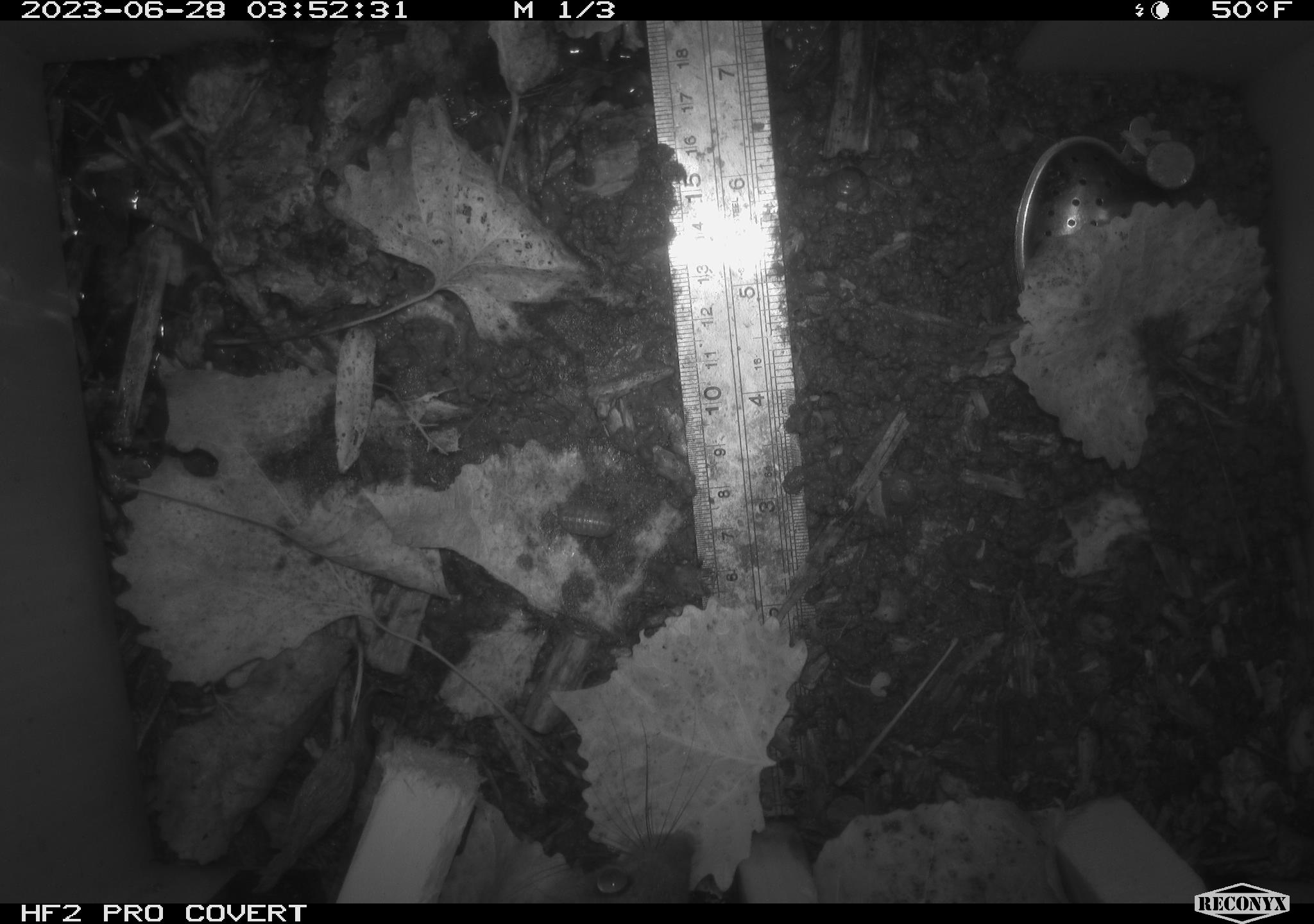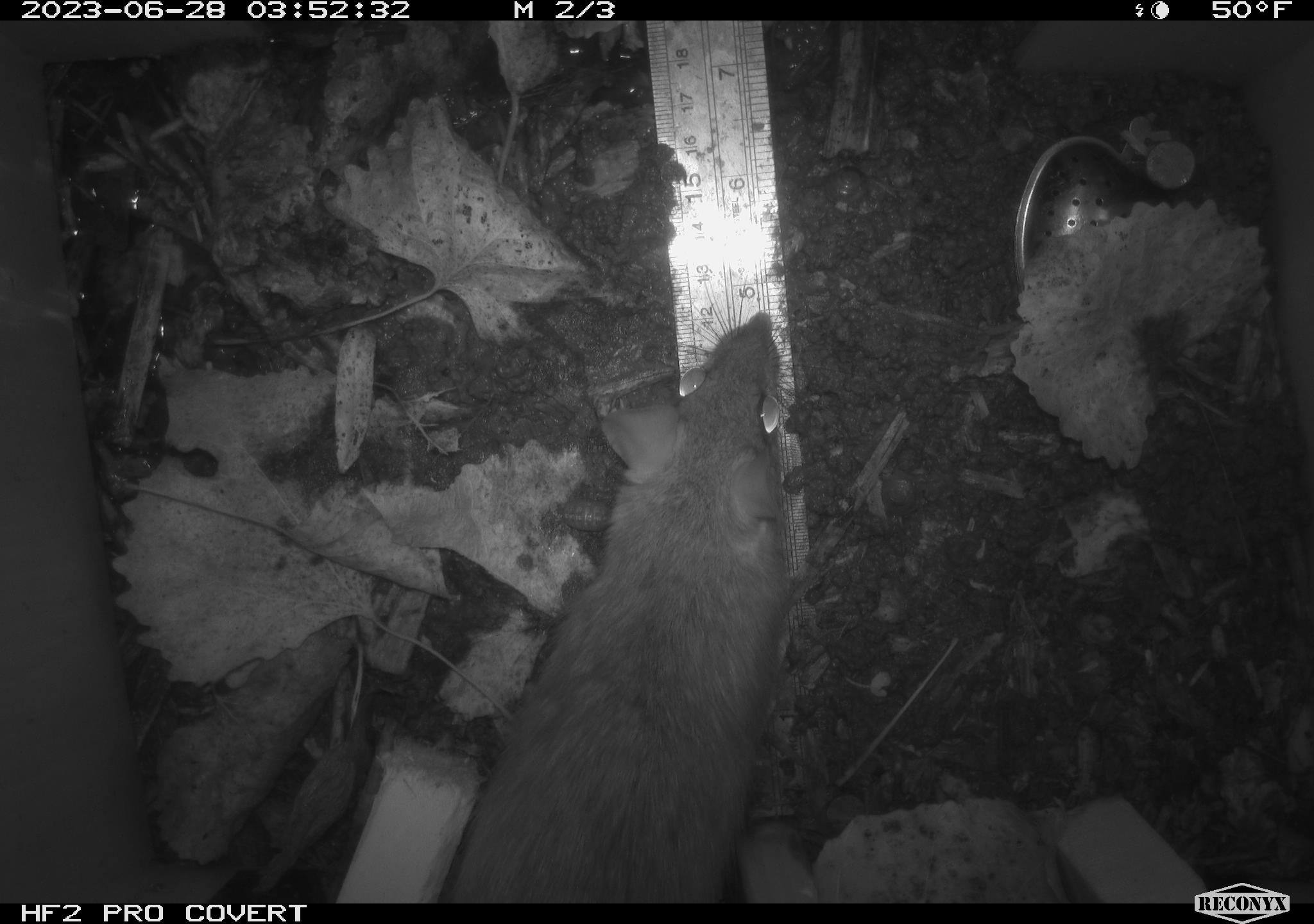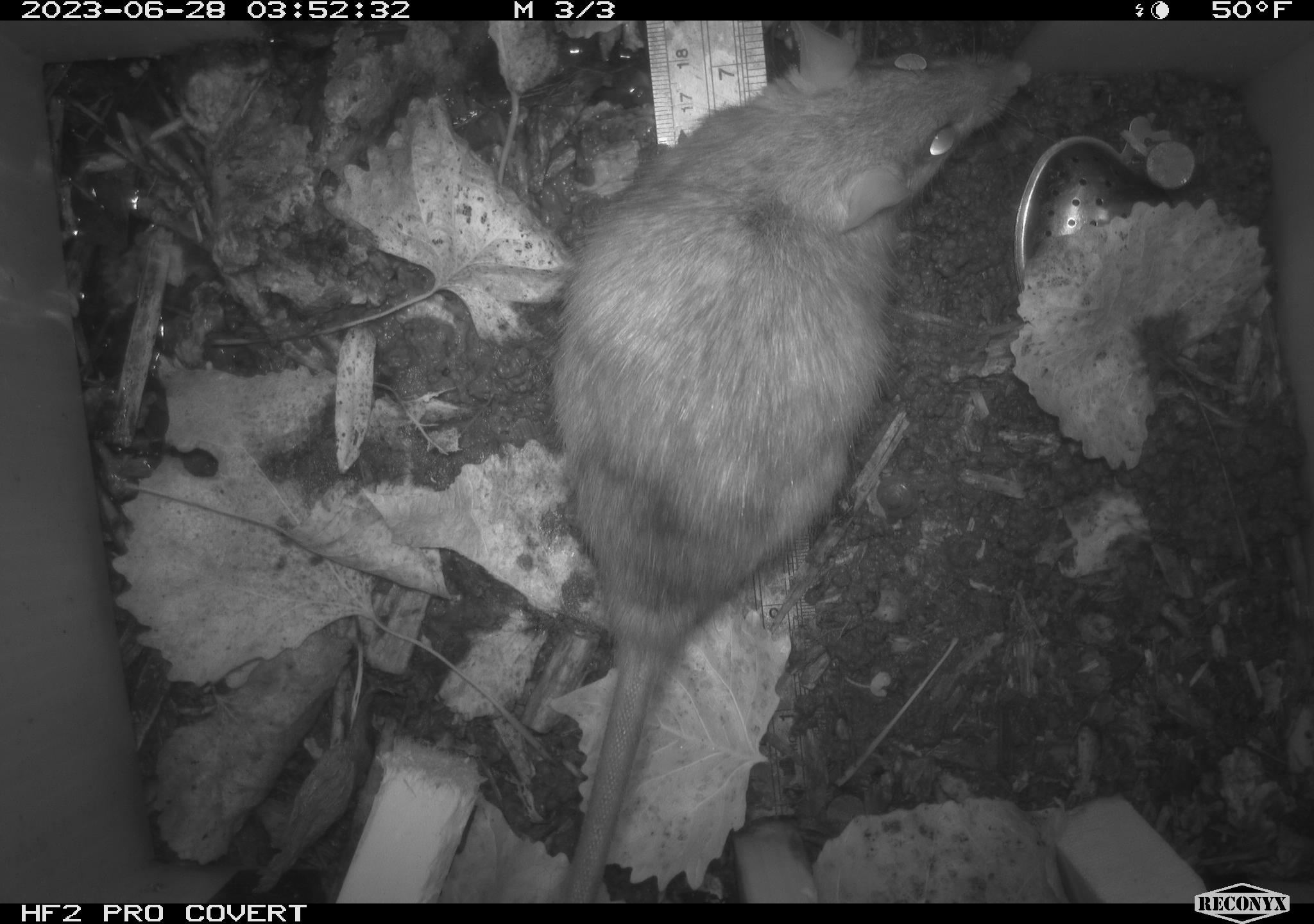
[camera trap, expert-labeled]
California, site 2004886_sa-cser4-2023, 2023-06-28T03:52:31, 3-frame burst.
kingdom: Animalia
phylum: Chordata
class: Mammalia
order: Rodentia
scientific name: Rodentia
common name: woodrat or rat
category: woodrat or rat species